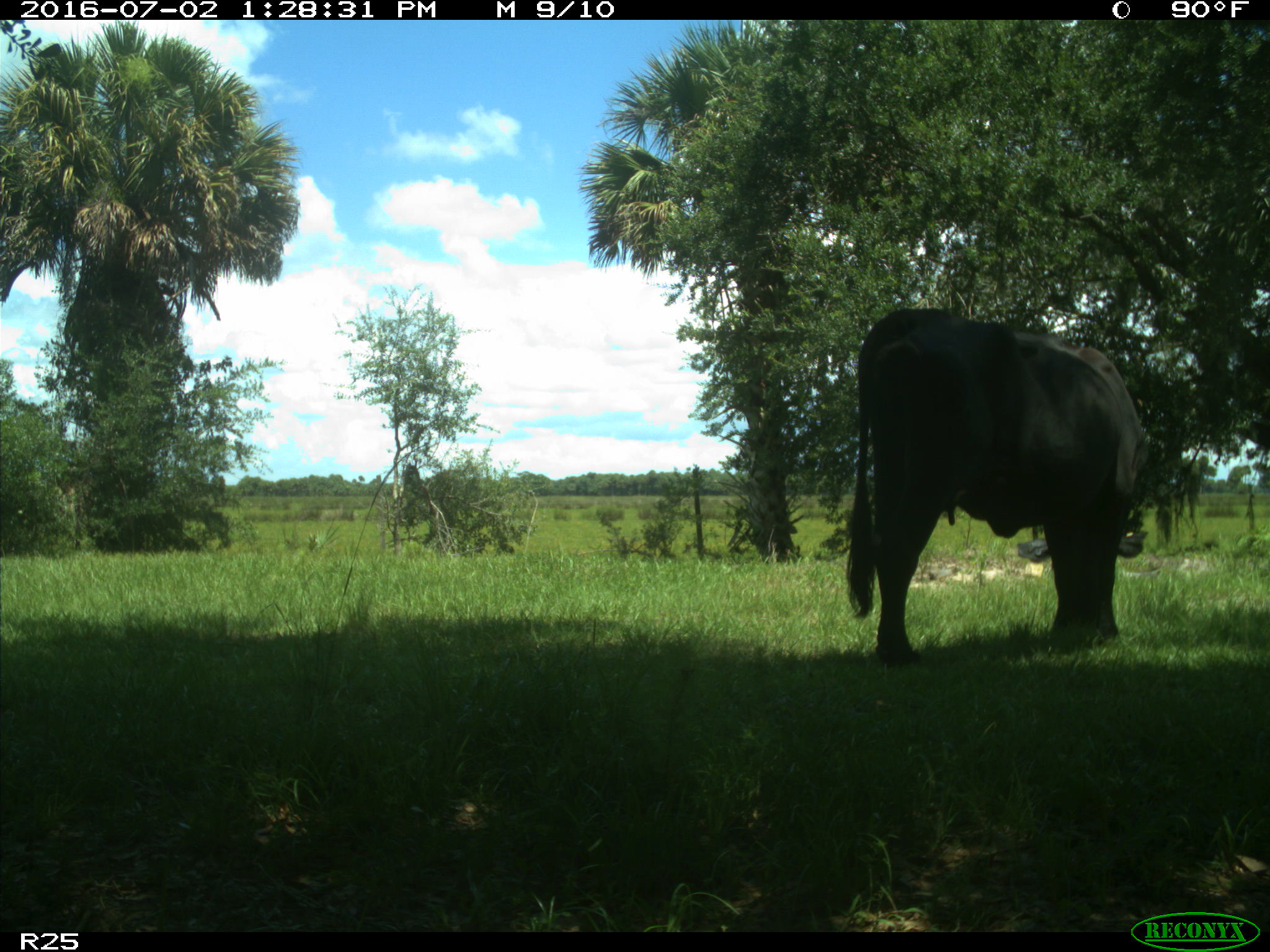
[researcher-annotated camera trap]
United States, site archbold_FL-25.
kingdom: Animalia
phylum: Chordata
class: Mammalia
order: Artiodactyla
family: Bovidae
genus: Bos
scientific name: Bos taurus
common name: domestic cow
Bos taurus (domestic cow).